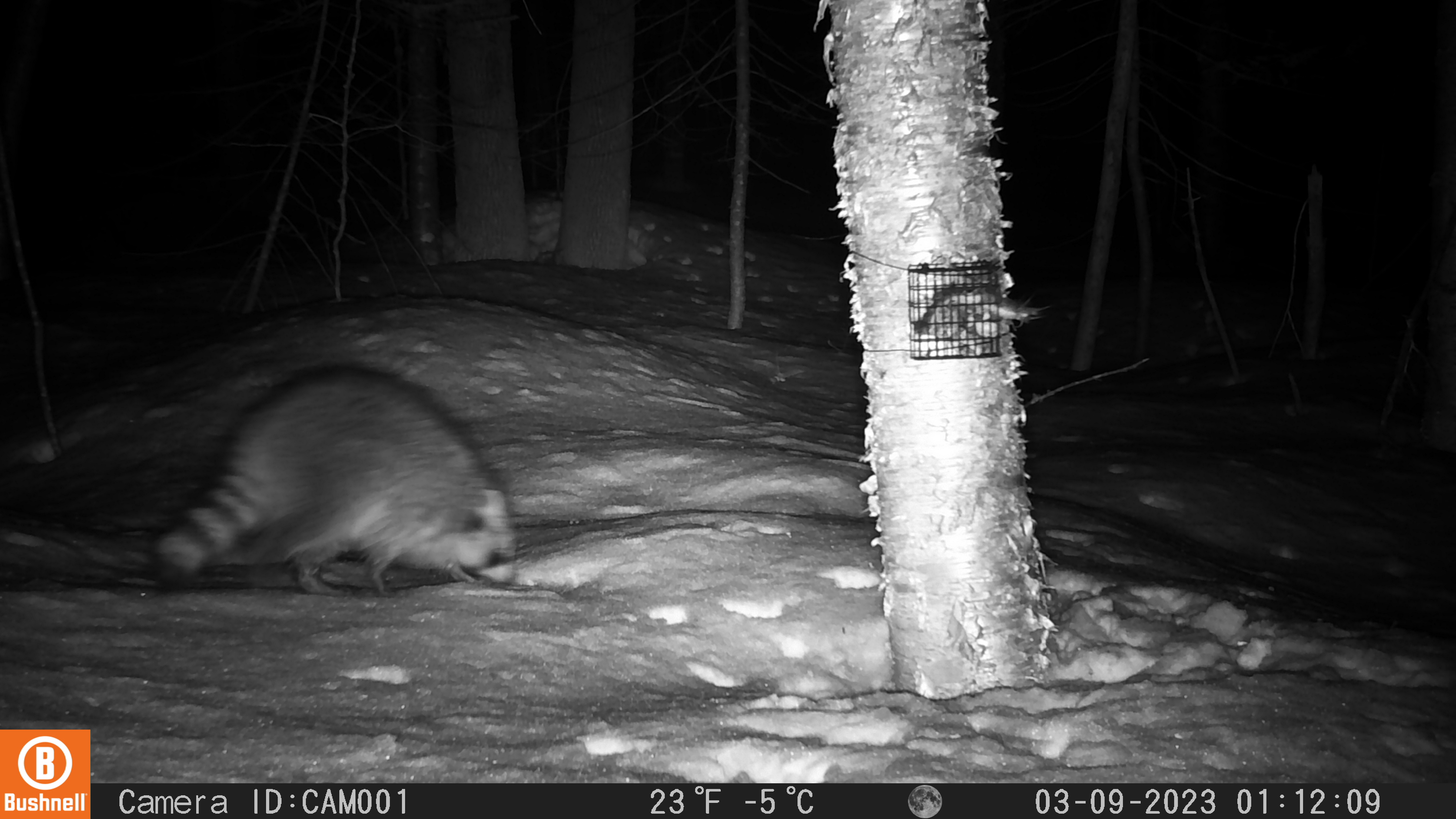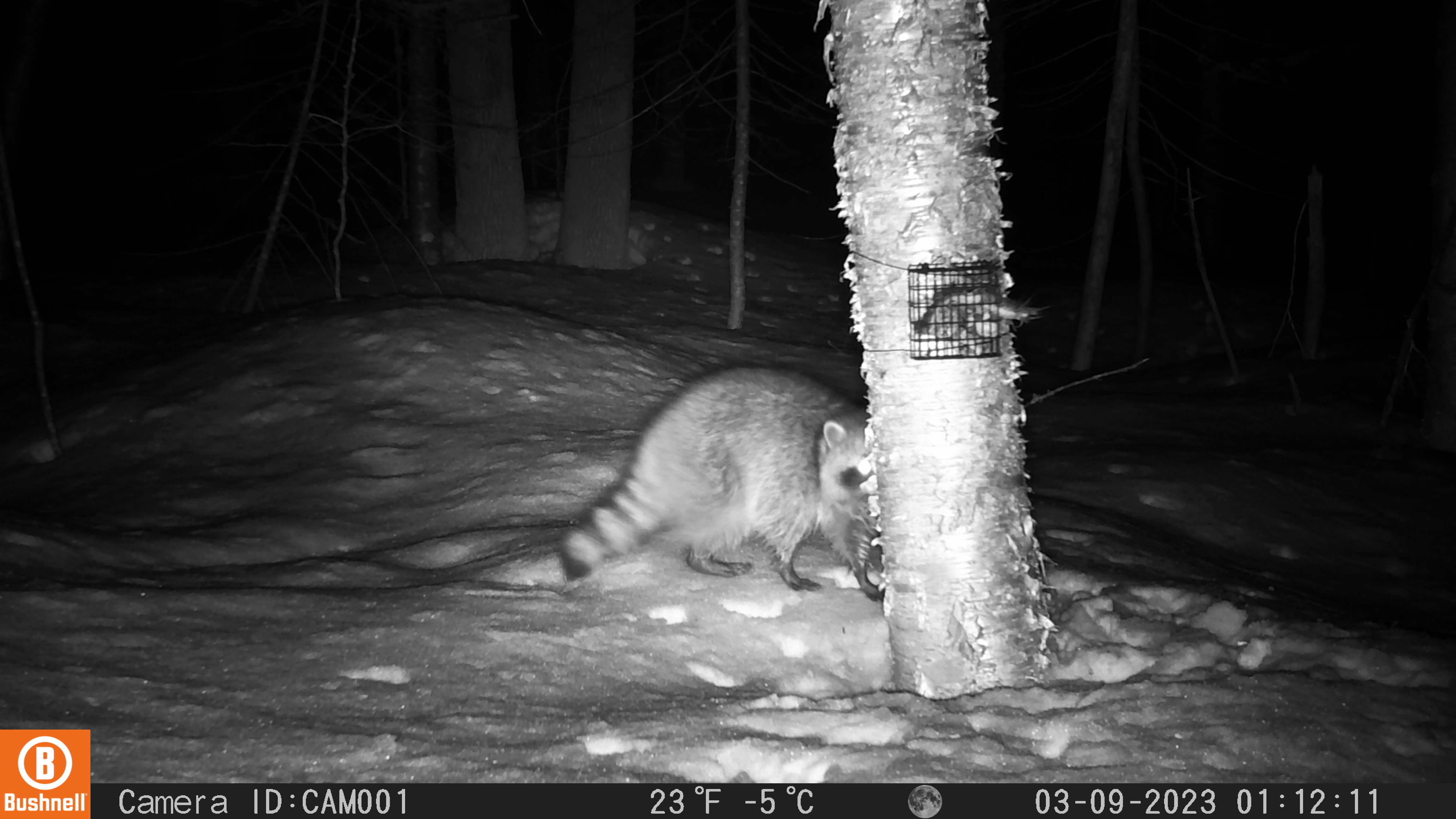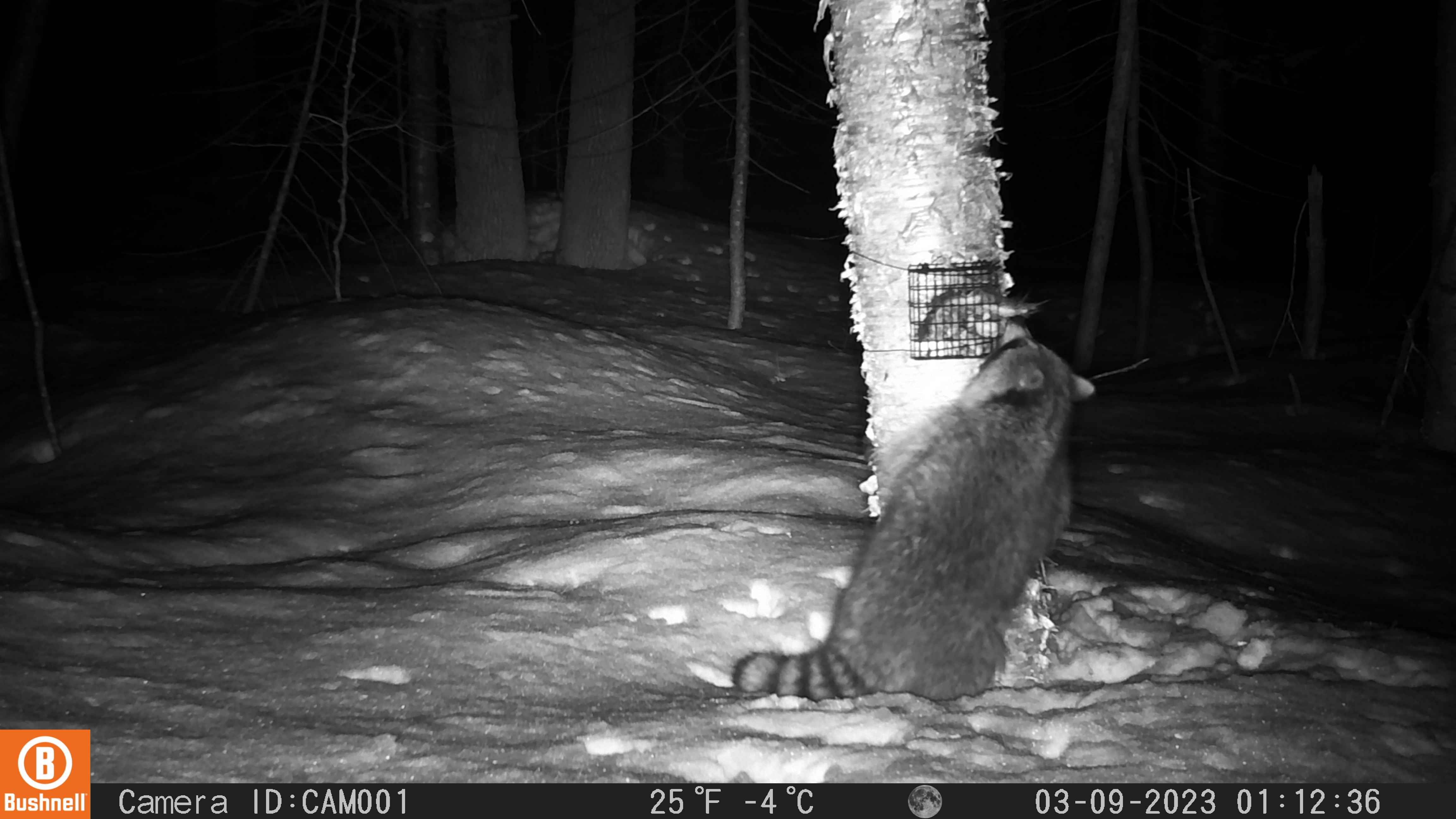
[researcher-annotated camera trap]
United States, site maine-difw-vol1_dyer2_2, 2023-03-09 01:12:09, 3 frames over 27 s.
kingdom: Animalia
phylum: Chordata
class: Mammalia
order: Carnivora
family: Procyonidae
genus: Procyon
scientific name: Procyon lotor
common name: raccoon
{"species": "raccoon (Procyon lotor)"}